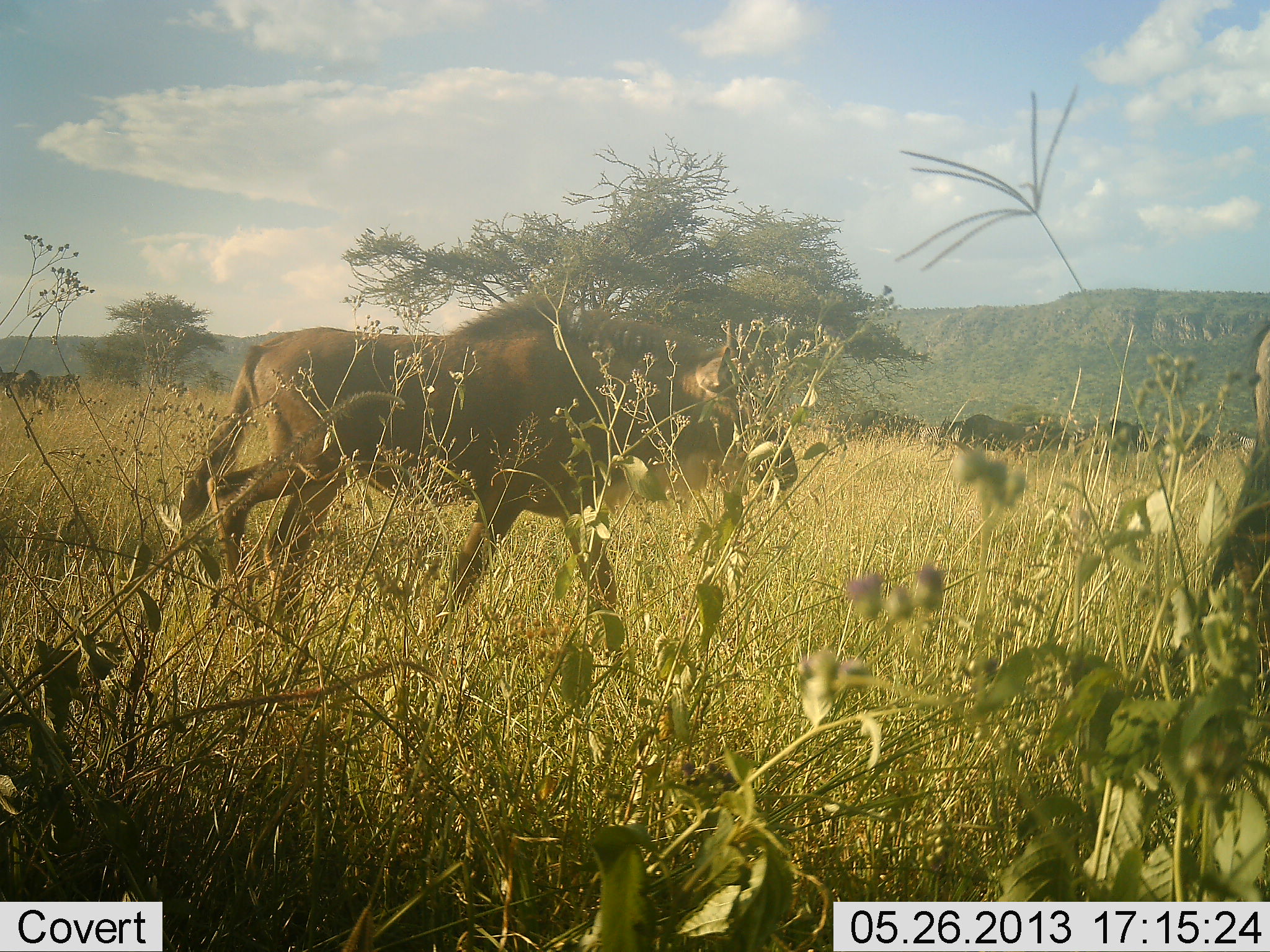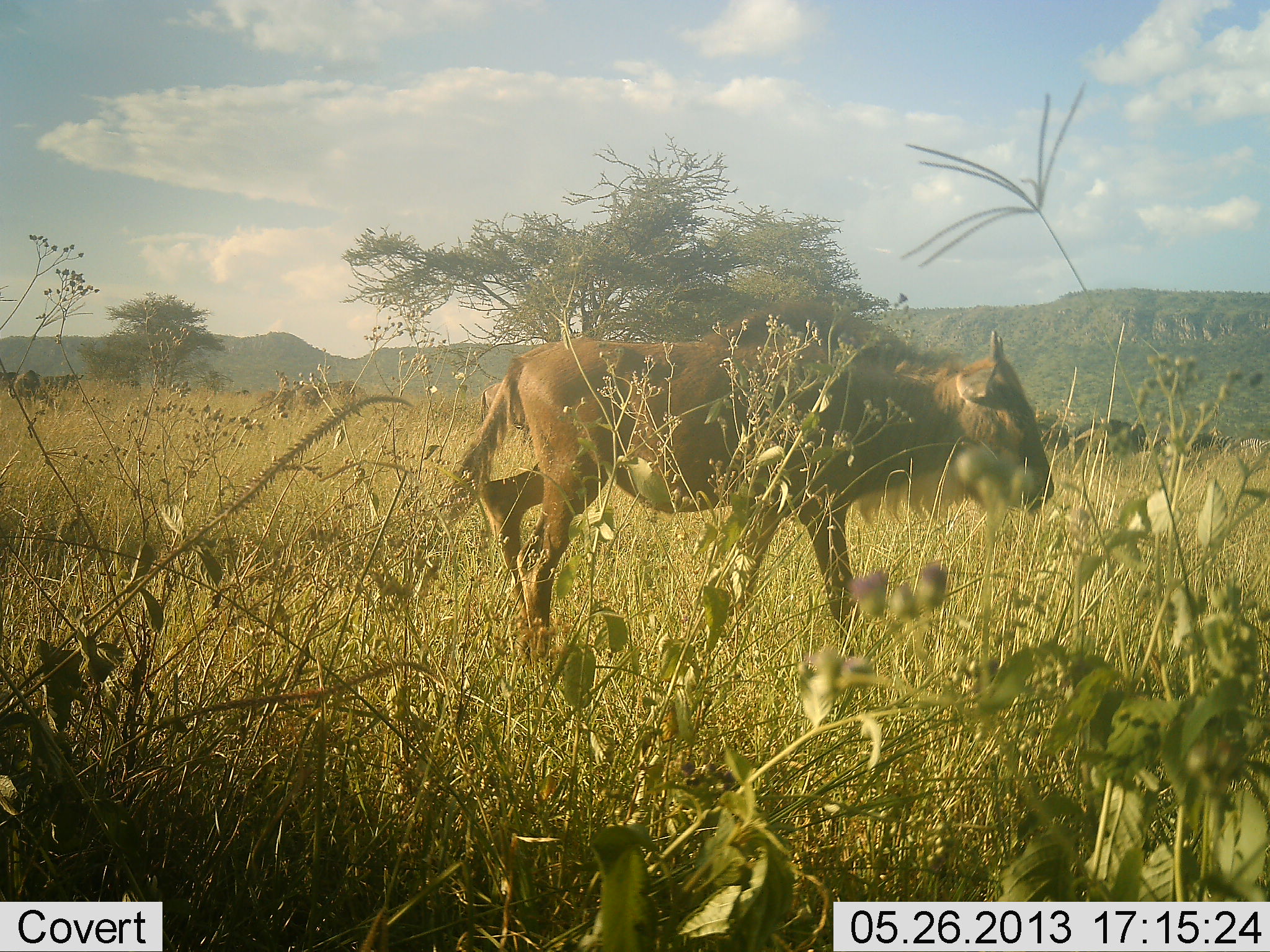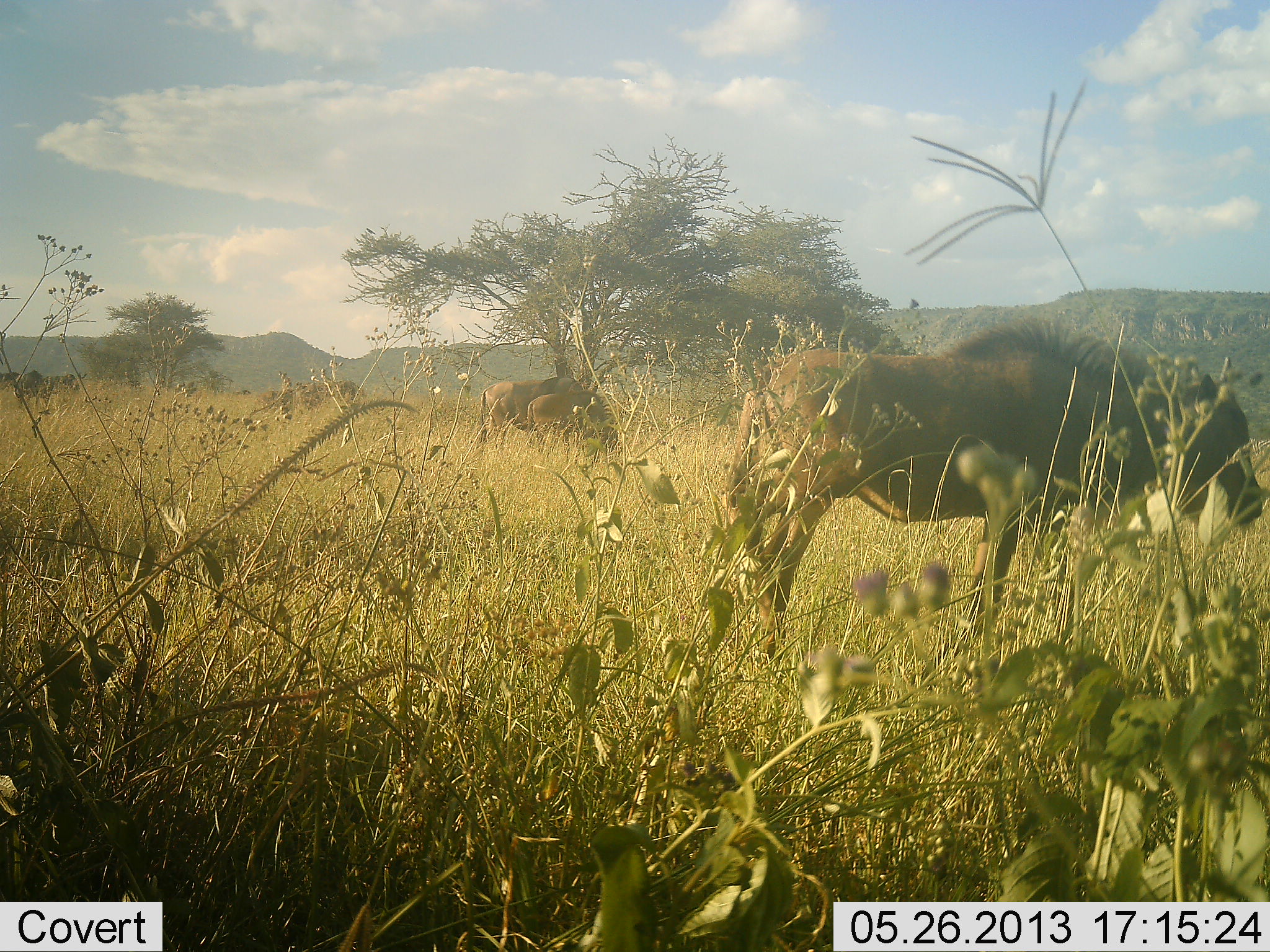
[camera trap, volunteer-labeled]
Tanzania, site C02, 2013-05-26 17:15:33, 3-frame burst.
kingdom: Animalia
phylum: Chordata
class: Mammalia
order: Artiodactyla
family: Bovidae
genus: Connochaetes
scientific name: Connochaetes taurinus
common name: blue wildebeest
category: wildebeest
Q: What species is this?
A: Wildebeest (blue wildebeest) (Connochaetes taurinus).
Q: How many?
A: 7.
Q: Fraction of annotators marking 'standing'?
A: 20%.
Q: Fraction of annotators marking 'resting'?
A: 0%.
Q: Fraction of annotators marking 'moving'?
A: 100%.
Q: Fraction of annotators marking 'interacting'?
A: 0%.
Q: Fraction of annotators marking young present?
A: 30%.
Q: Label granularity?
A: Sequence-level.